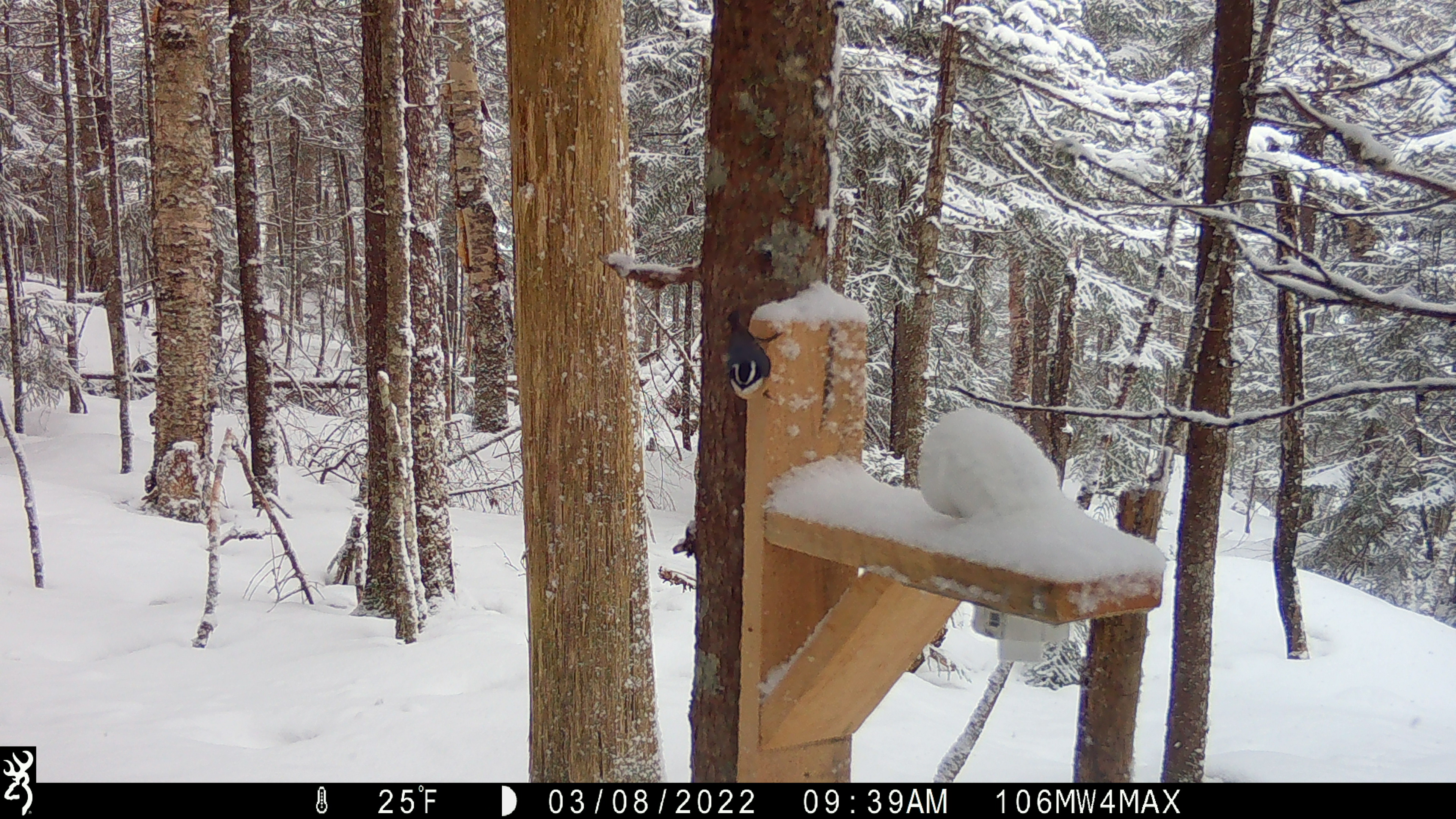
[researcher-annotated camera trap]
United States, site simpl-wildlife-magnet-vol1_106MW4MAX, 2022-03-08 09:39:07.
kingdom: Animalia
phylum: Chordata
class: Aves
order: Passeriformes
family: Sittidae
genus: Sitta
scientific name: Sitta canadensis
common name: red-breasted nuthatch